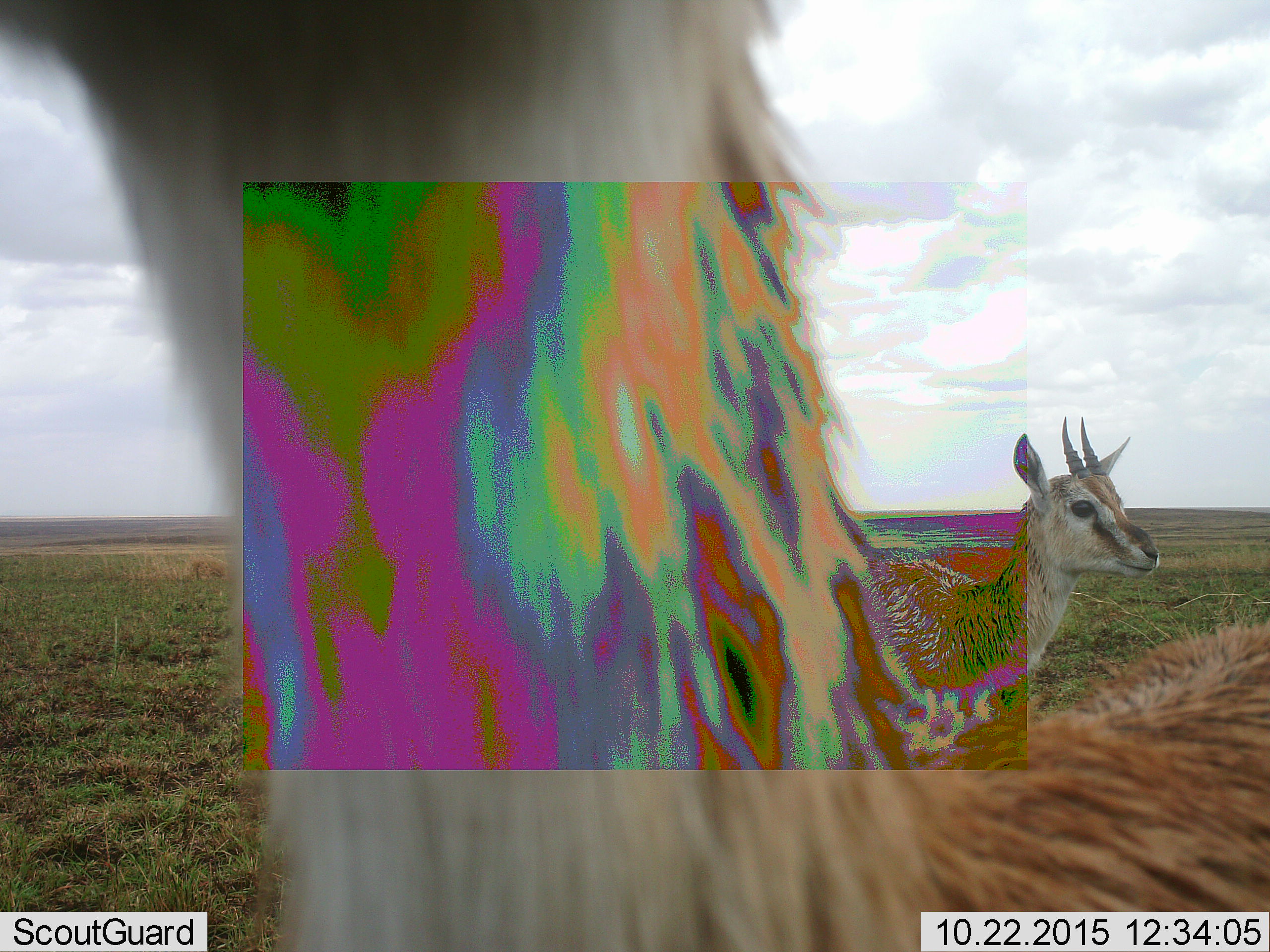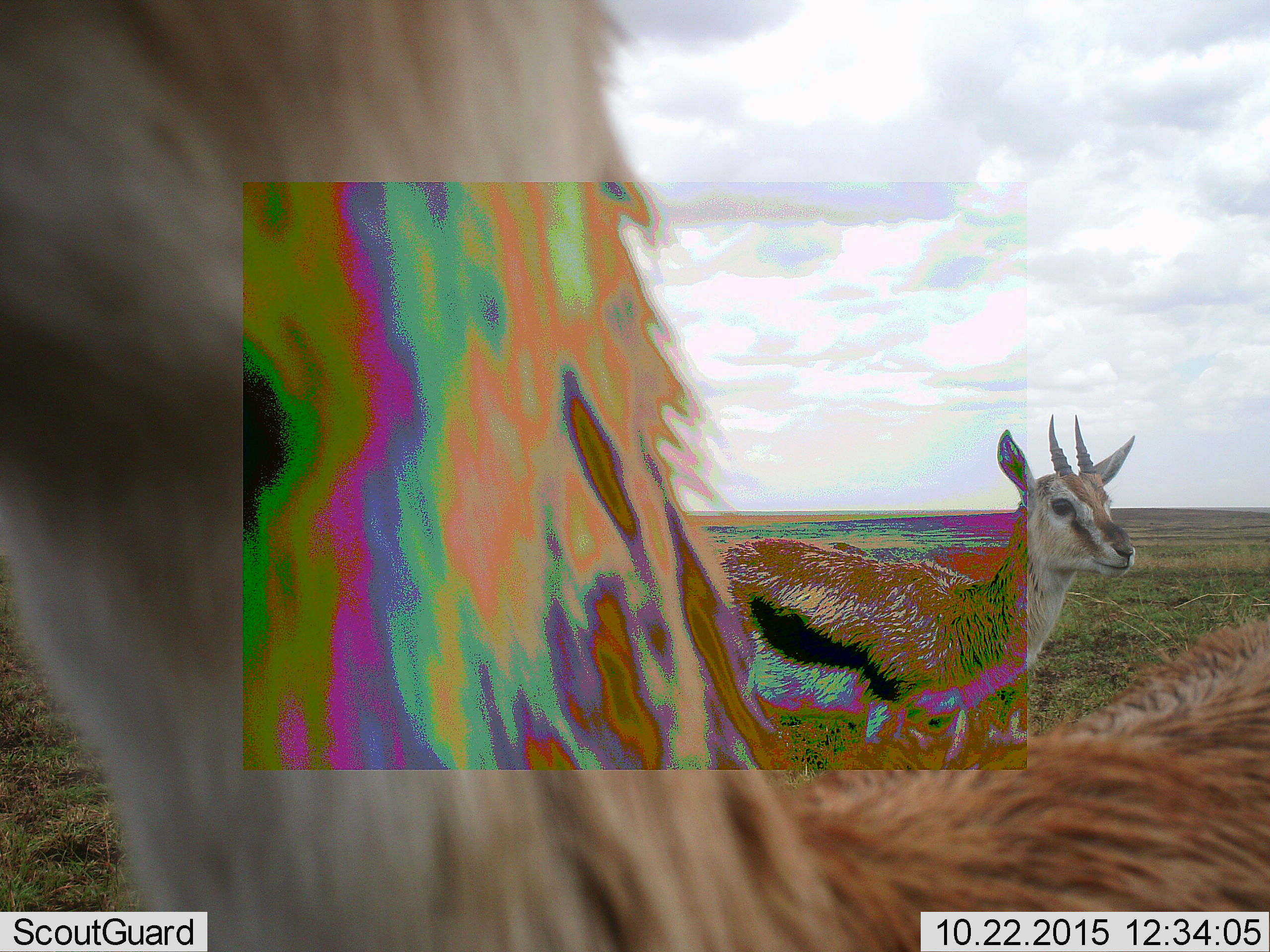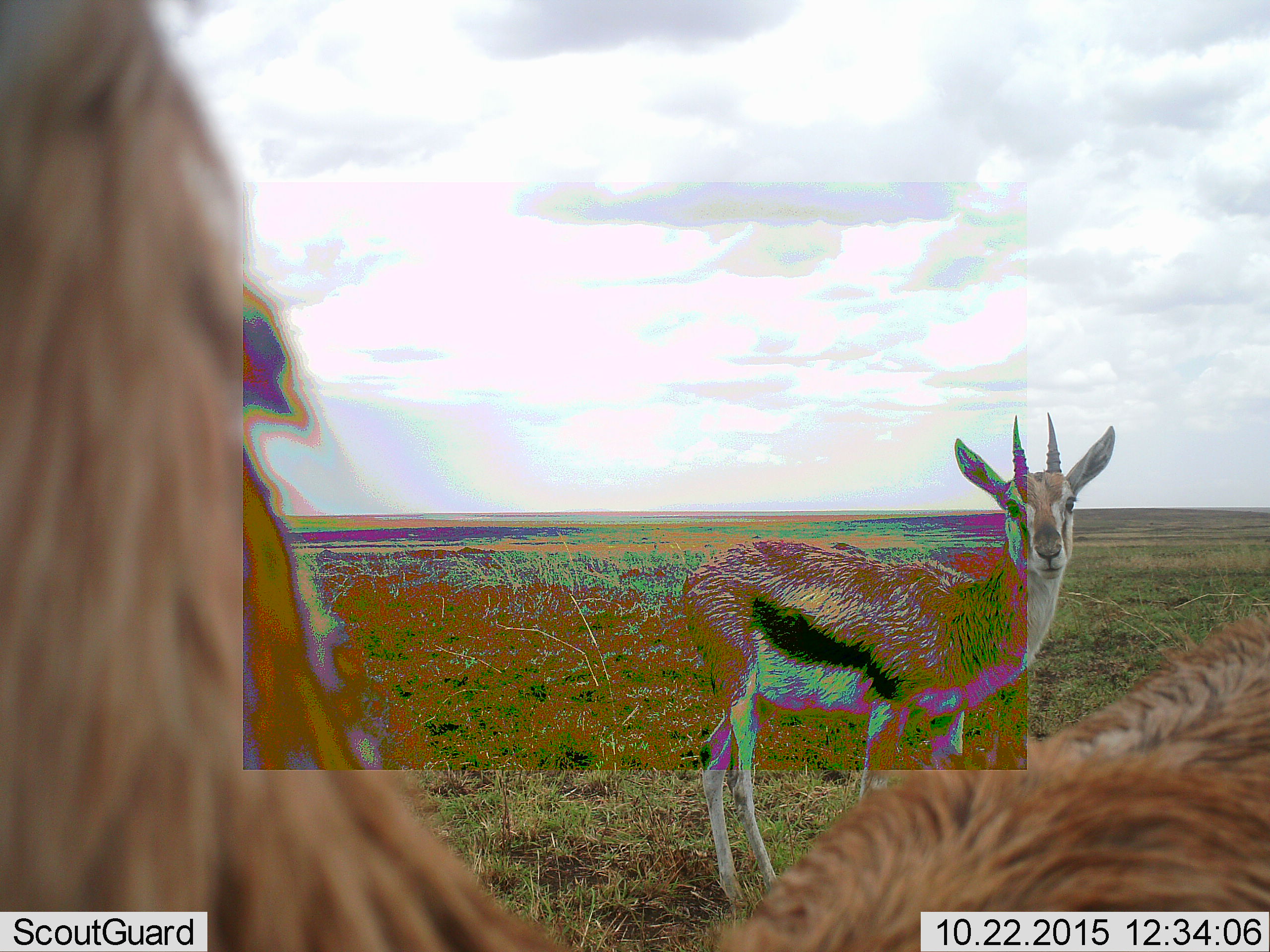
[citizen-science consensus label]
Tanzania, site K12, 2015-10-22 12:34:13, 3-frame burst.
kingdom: Animalia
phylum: Chordata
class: Mammalia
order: Artiodactyla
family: Bovidae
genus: Eudorcas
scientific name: Eudorcas thomsonii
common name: thomson's gazelle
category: gazellethomsons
Gazellethomsons (thomson's gazelle) (Eudorcas thomsonii), count 2. Behavior (volunteer vote fractions): standing 100%, resting 0%, moving 22%, interacting 11%. Young present (vote fraction): 0%. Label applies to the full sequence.